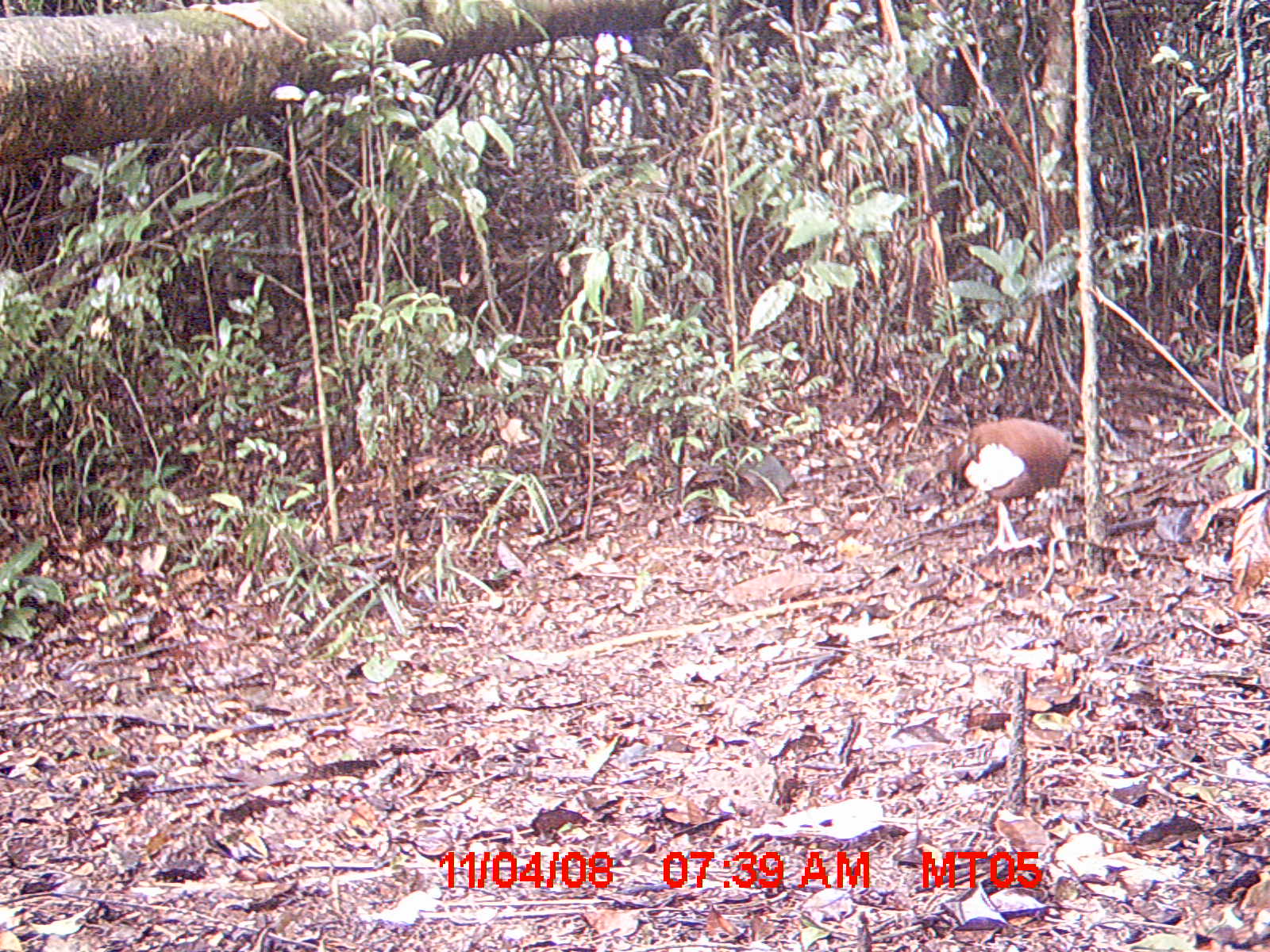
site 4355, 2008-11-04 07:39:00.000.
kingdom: Animalia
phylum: Chordata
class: Aves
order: Cuculiformes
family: Cuculidae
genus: Coua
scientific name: Coua serriana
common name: red-breasted coua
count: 1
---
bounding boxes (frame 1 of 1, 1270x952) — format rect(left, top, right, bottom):
coua serriana: rect(919, 417, 1071, 555)